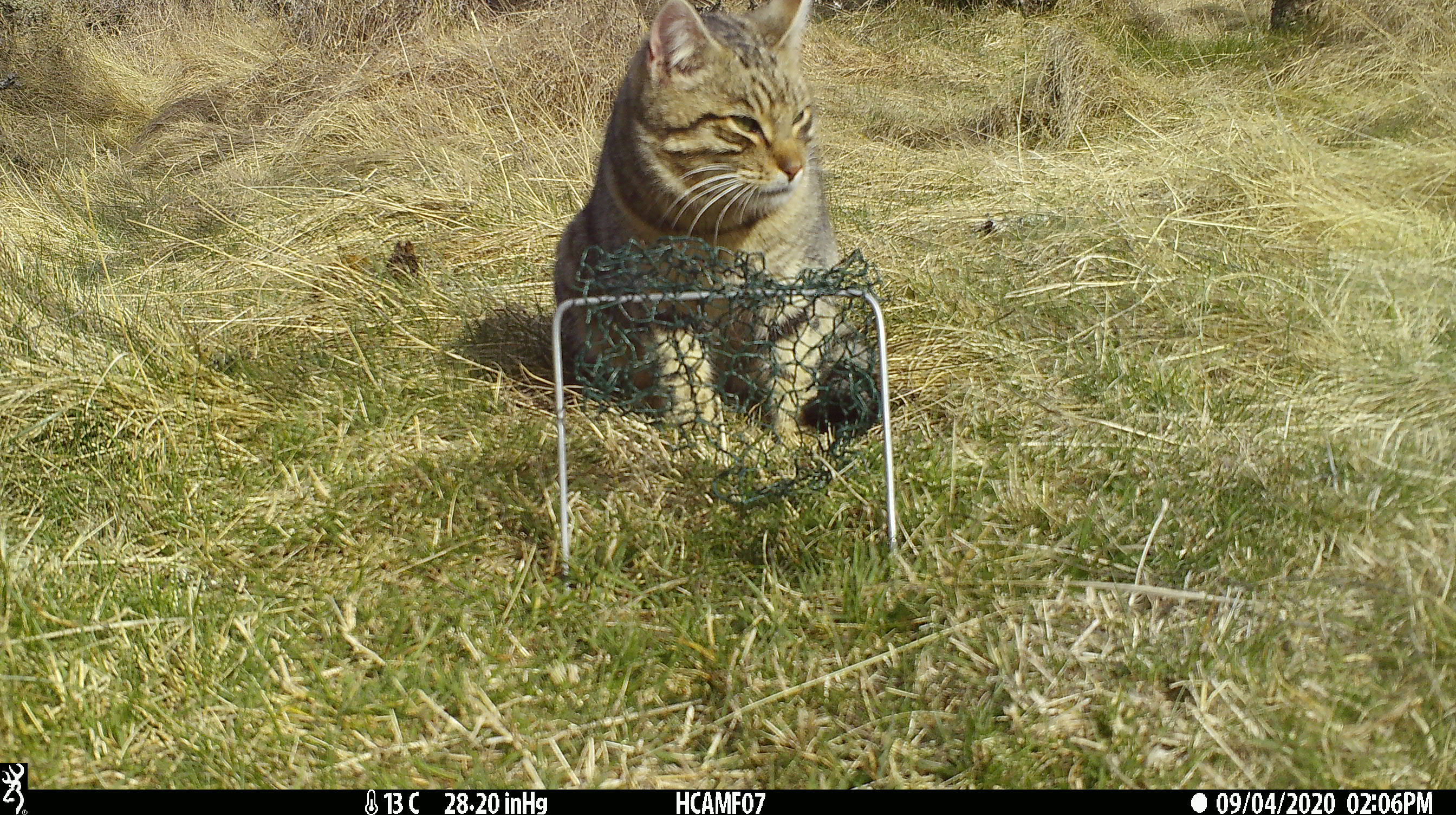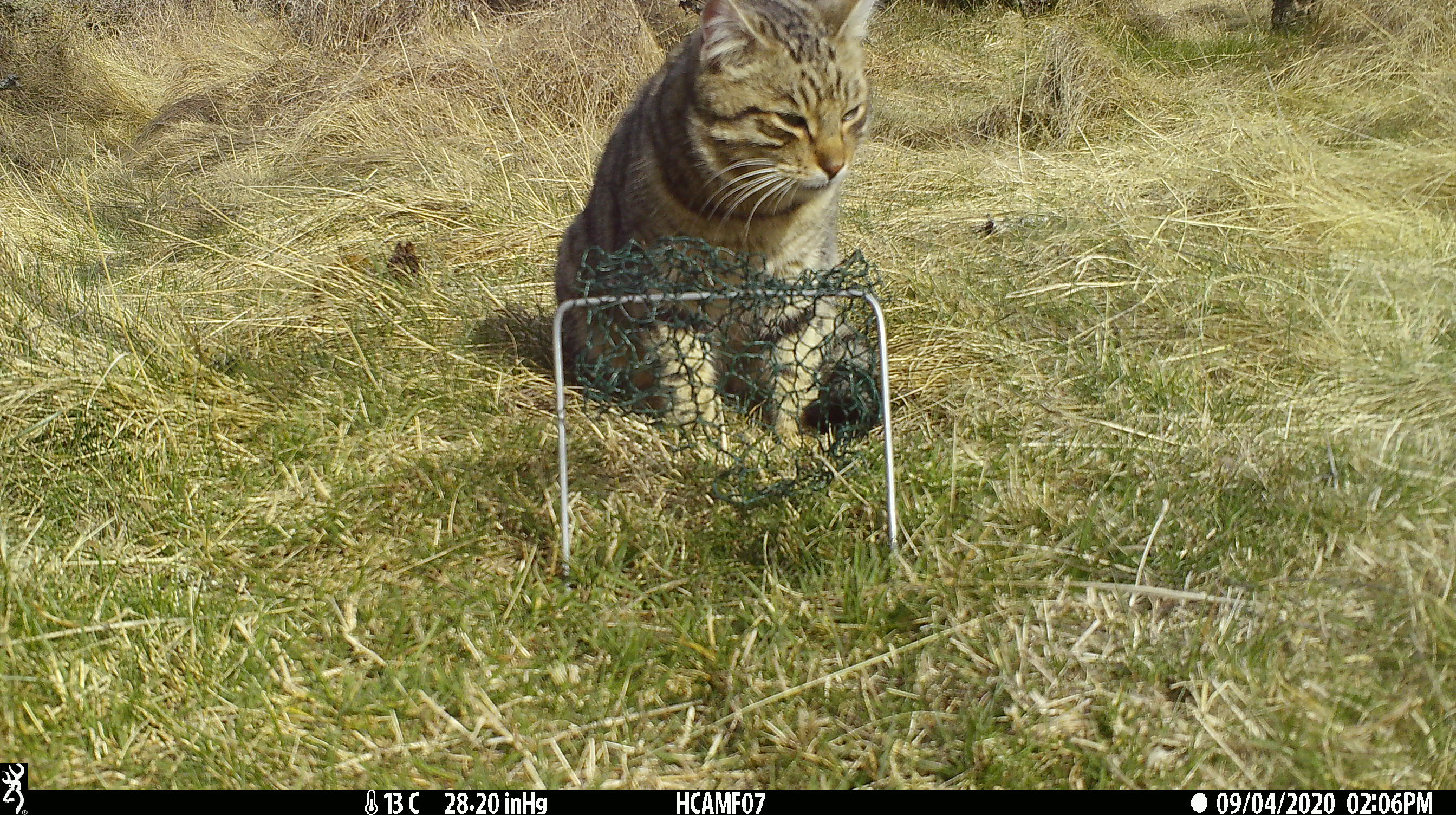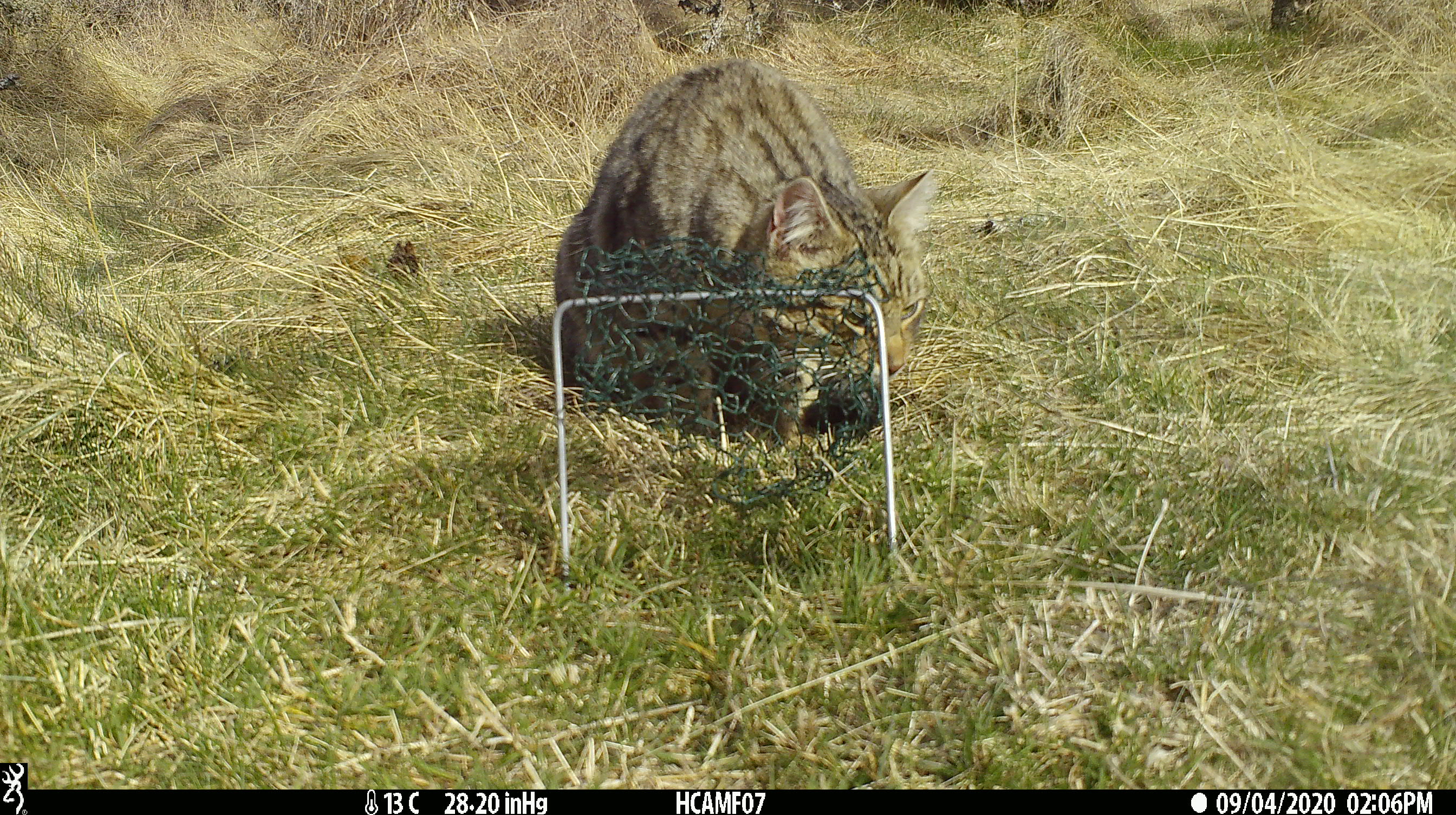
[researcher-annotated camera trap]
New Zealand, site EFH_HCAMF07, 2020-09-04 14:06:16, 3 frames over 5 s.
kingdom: Animalia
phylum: Chordata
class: Mammalia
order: Carnivora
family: Felidae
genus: Felis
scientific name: Felis catus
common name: domestic cat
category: cat